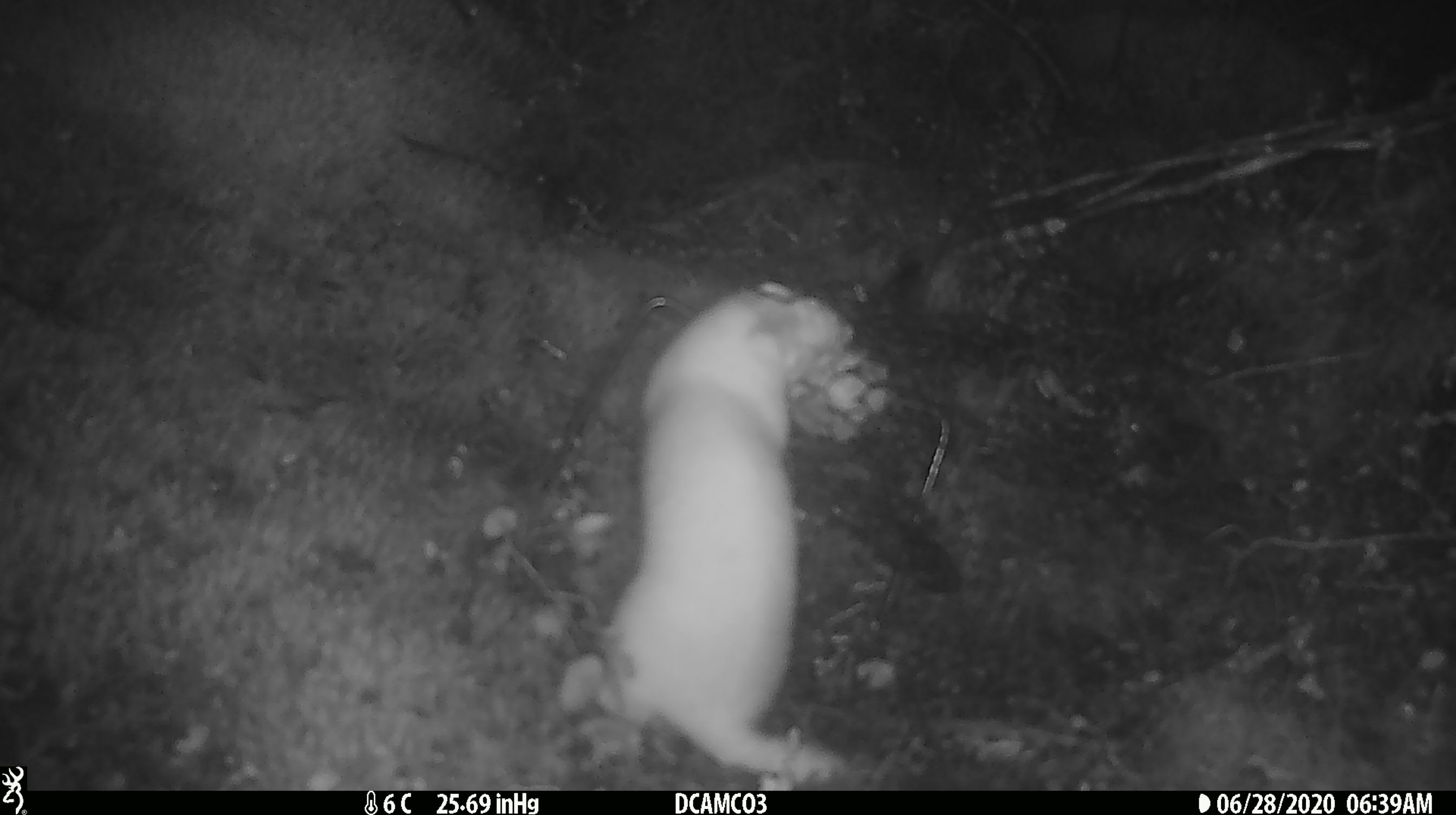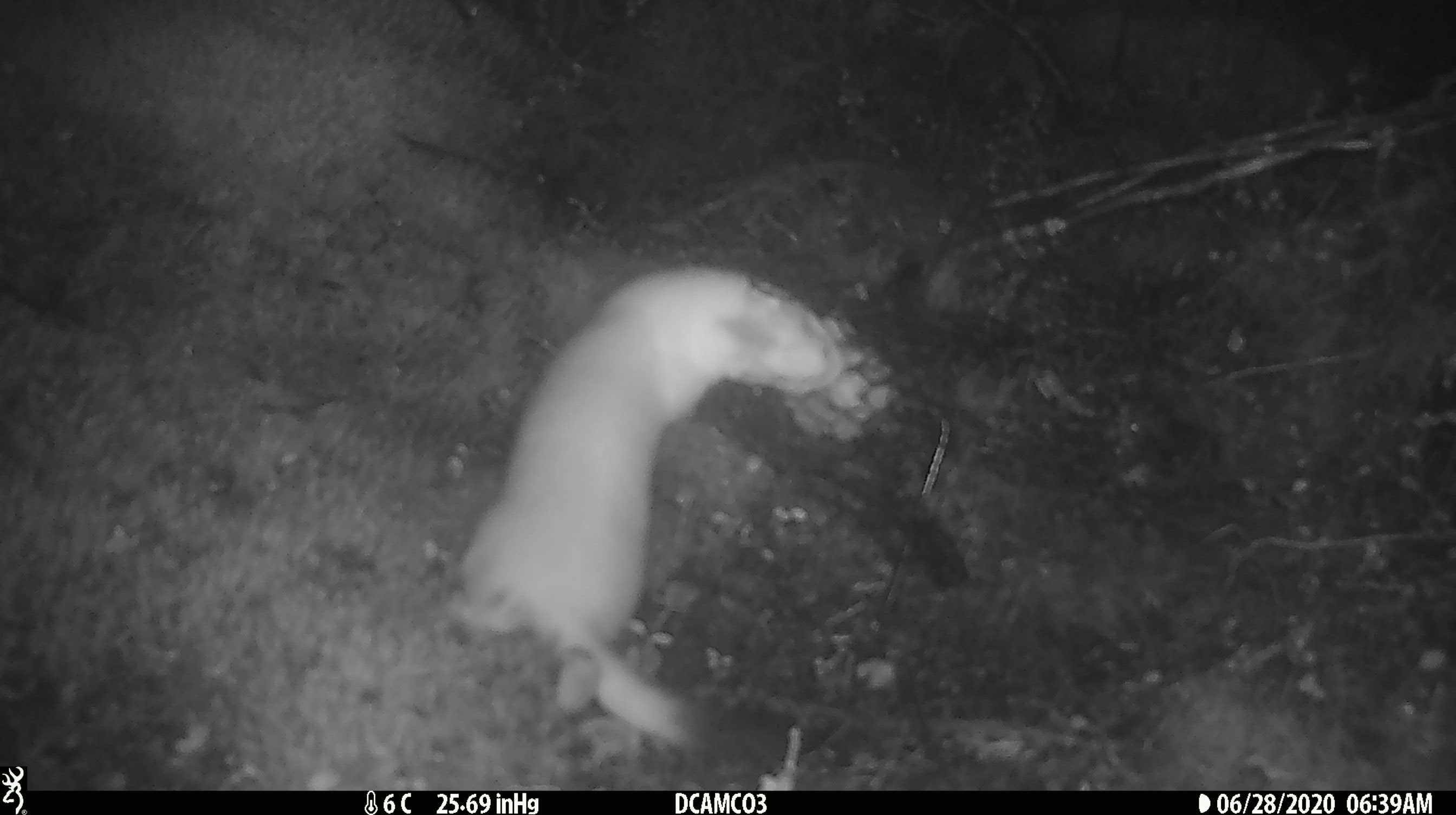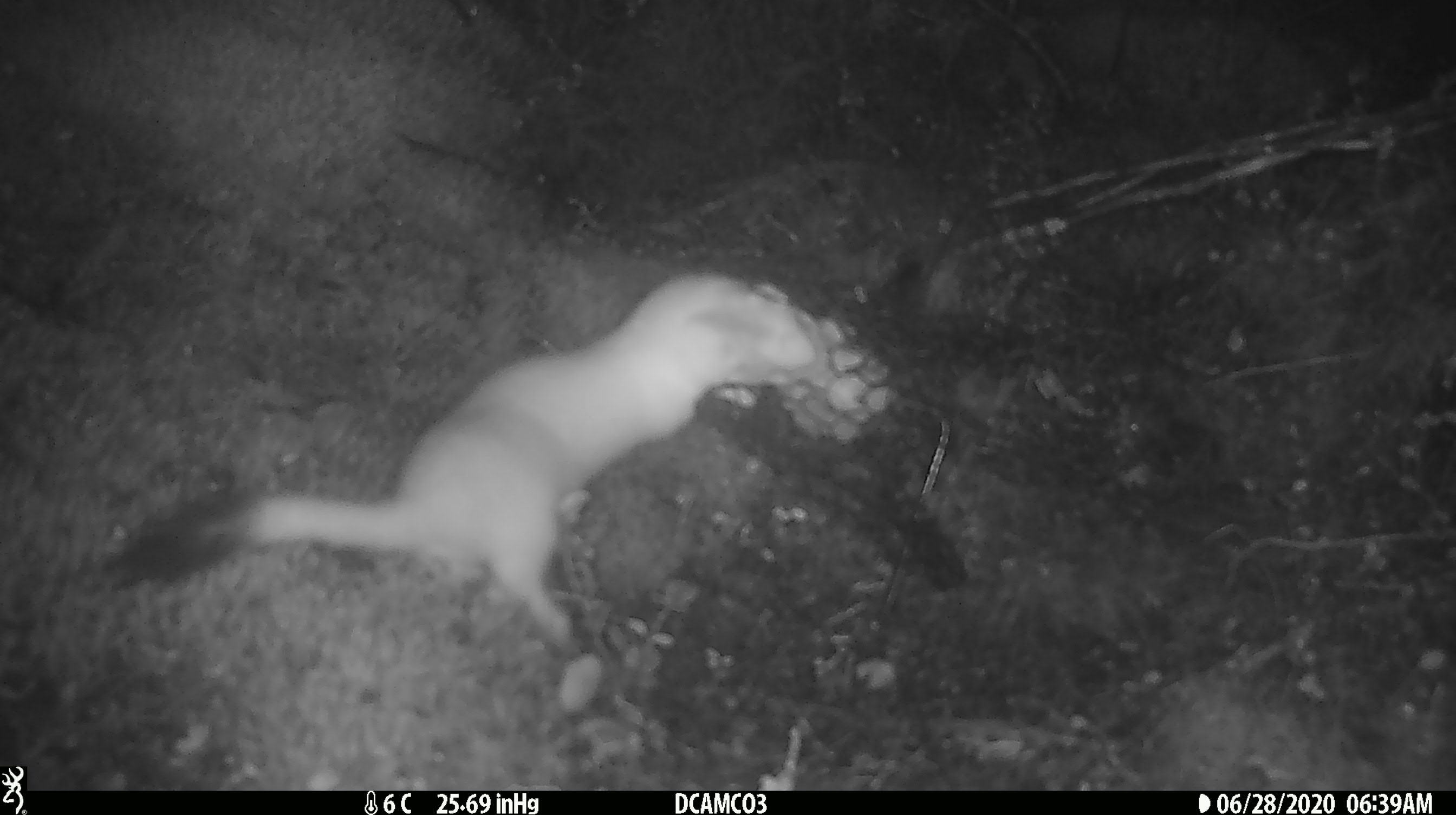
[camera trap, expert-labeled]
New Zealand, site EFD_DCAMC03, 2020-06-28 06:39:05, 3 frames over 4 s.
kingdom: Animalia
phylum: Chordata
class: Mammalia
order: Carnivora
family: Mustelidae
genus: Mustela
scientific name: Mustela erminea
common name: stoat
Stoat (Mustela erminea).